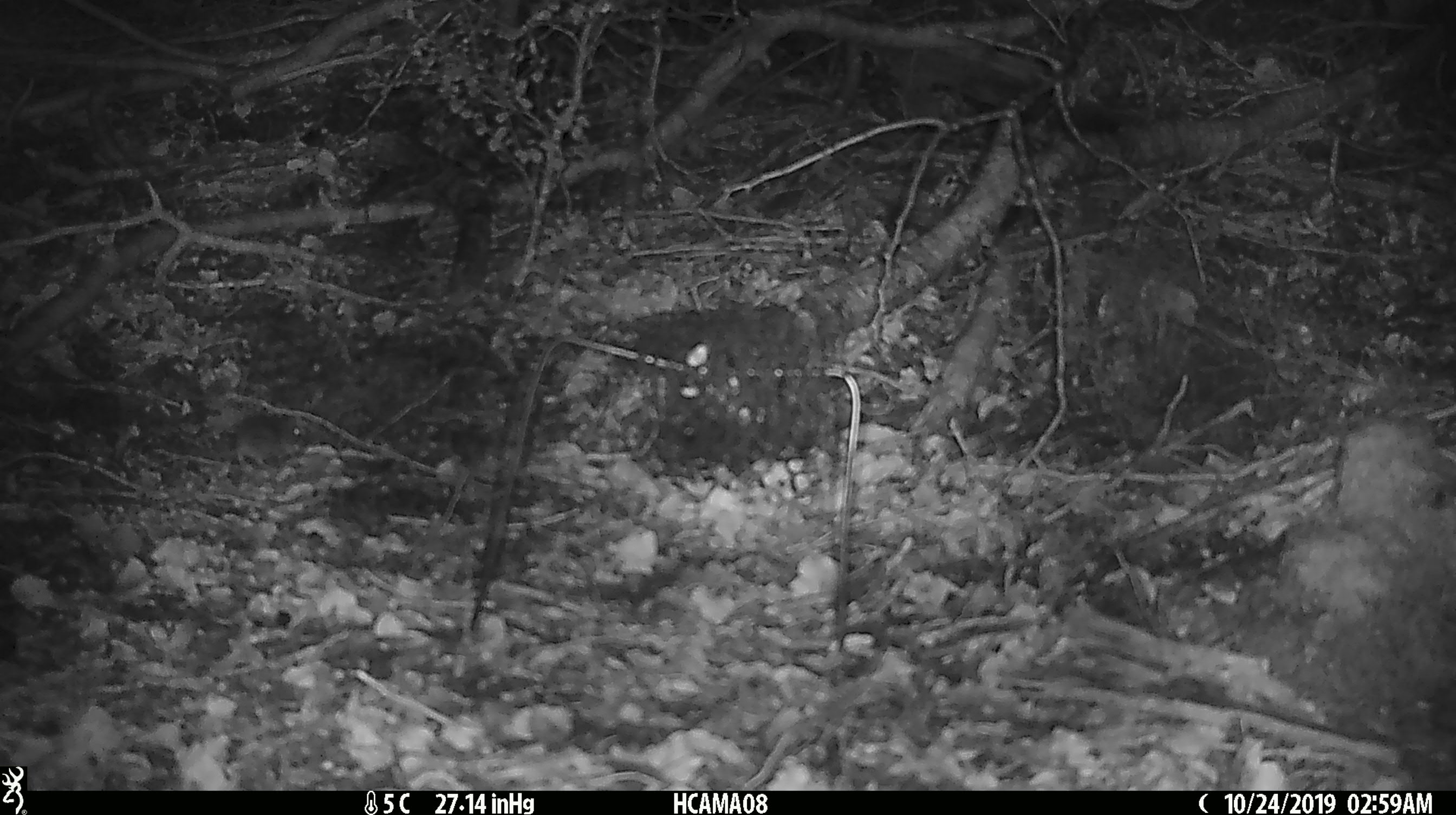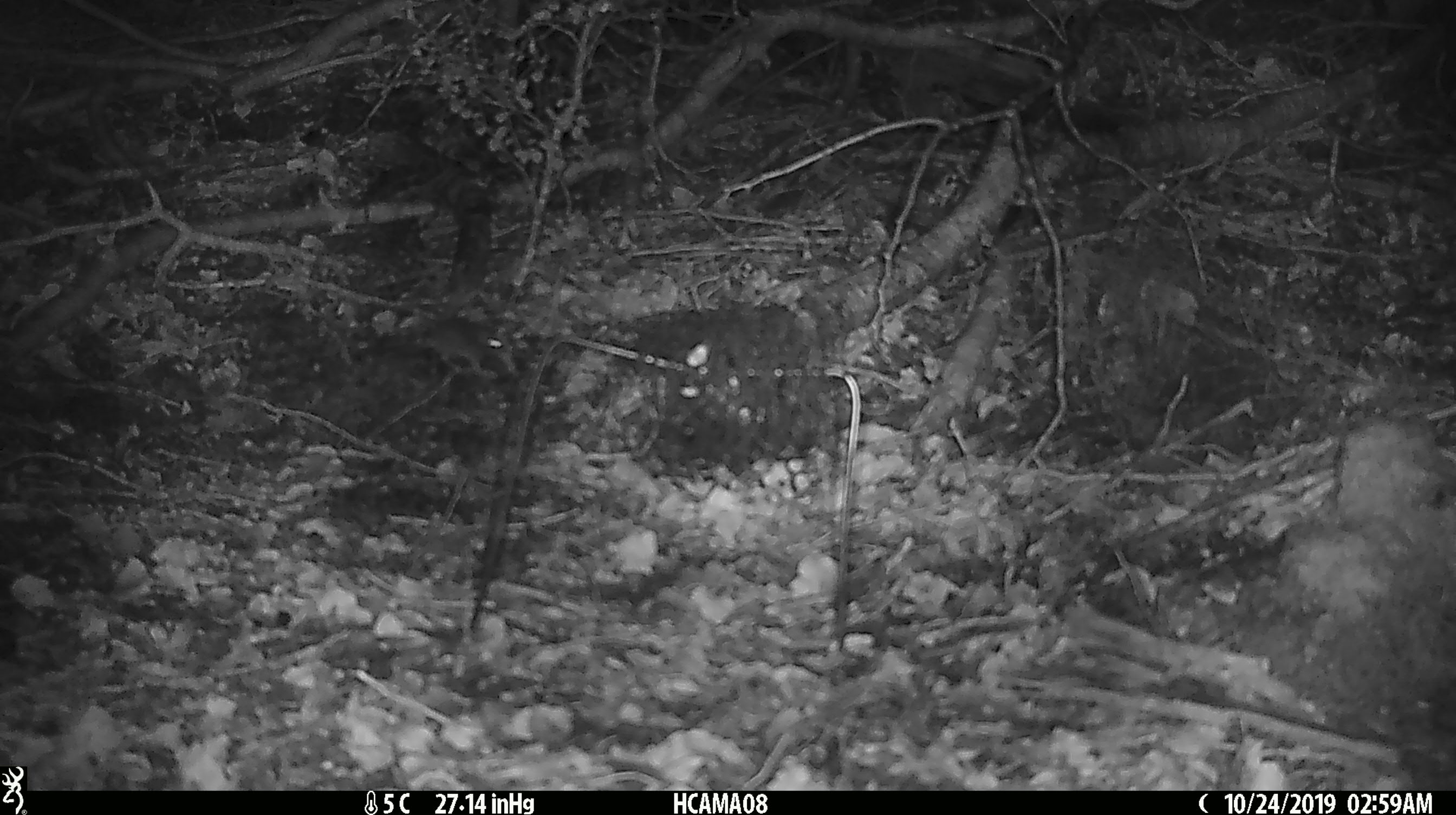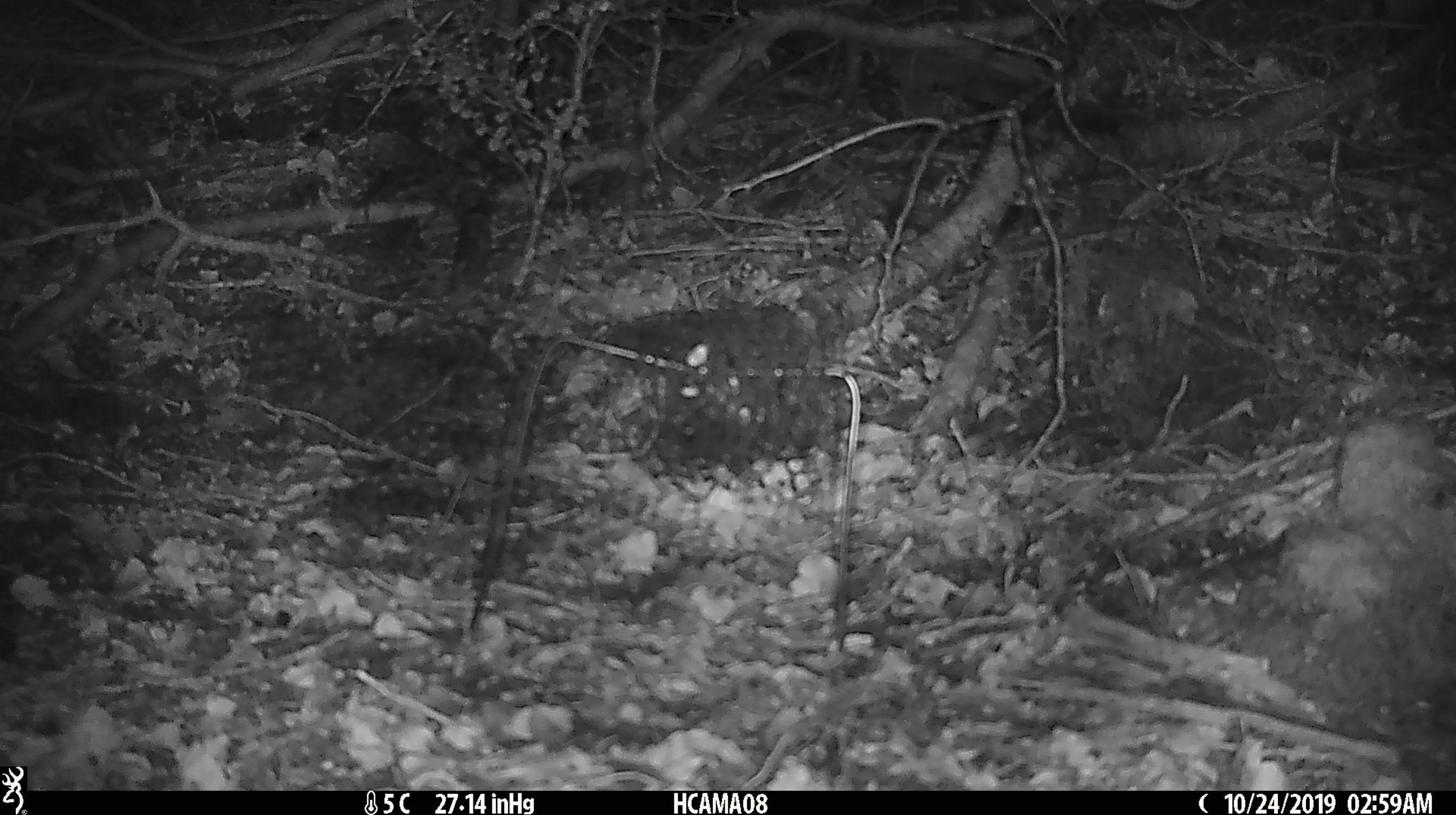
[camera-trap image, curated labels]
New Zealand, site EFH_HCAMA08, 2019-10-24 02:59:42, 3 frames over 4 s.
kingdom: Animalia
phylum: Chordata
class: Mammalia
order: Rodentia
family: Muridae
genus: Mus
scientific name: Mus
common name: mouse